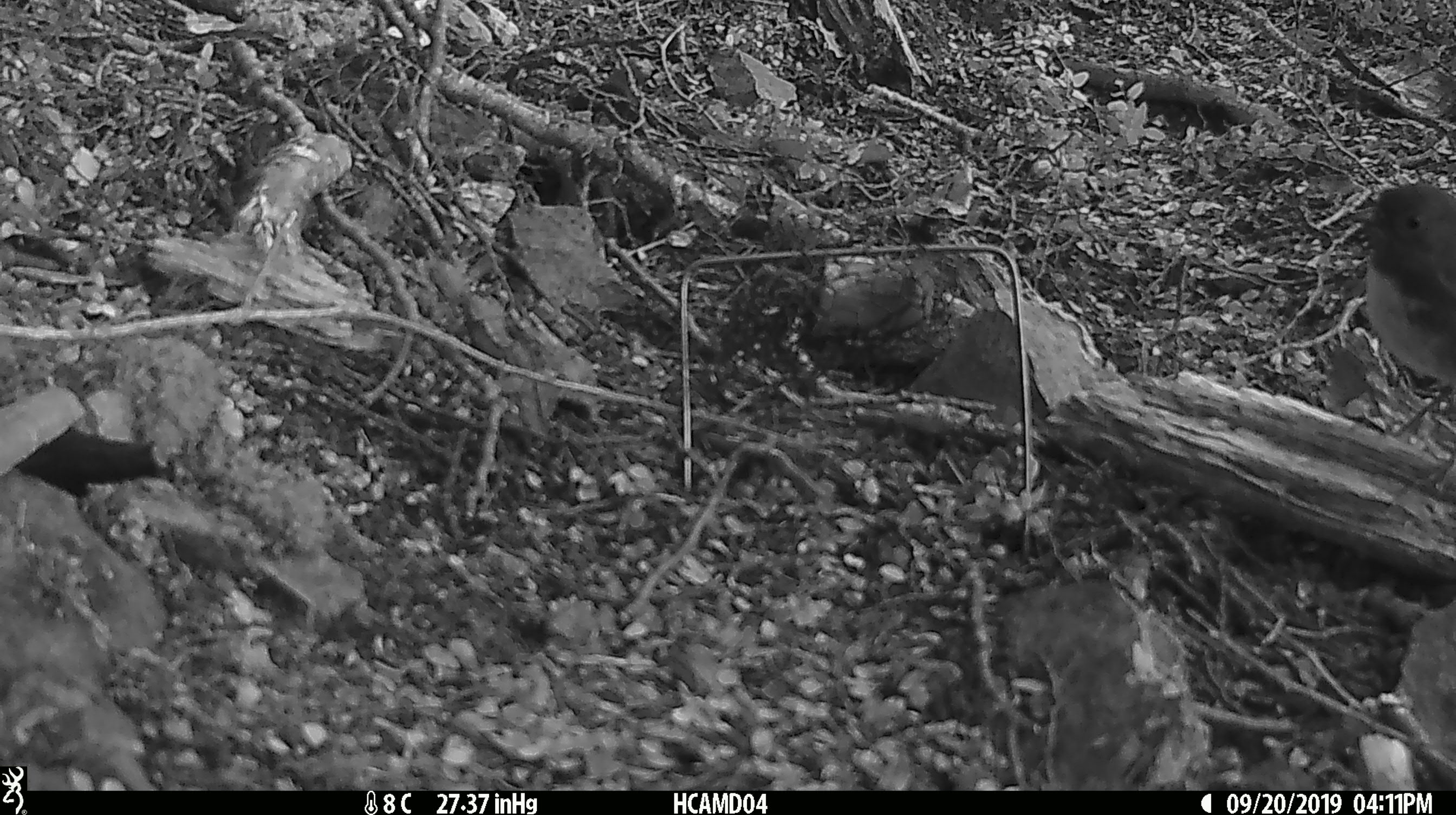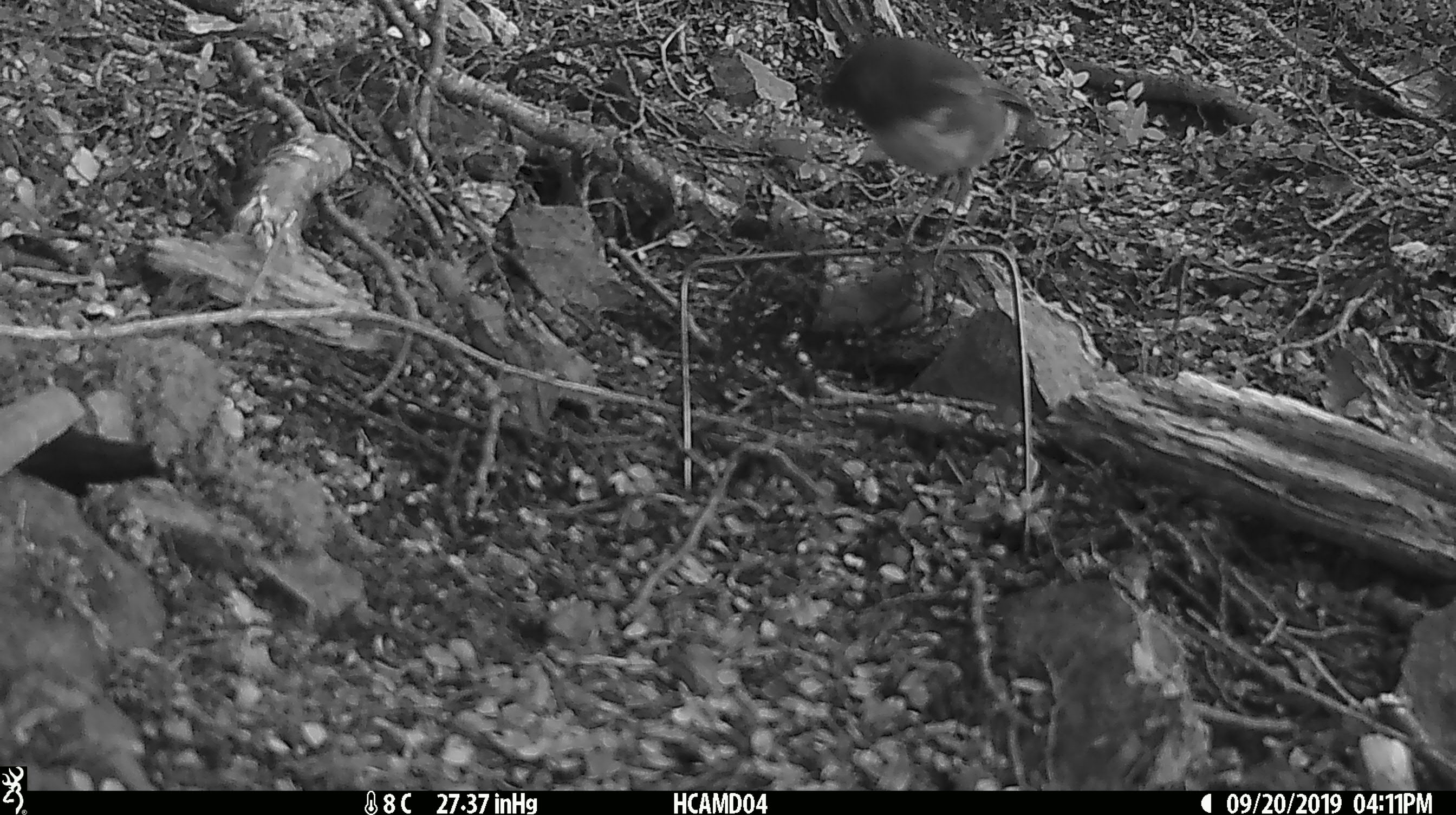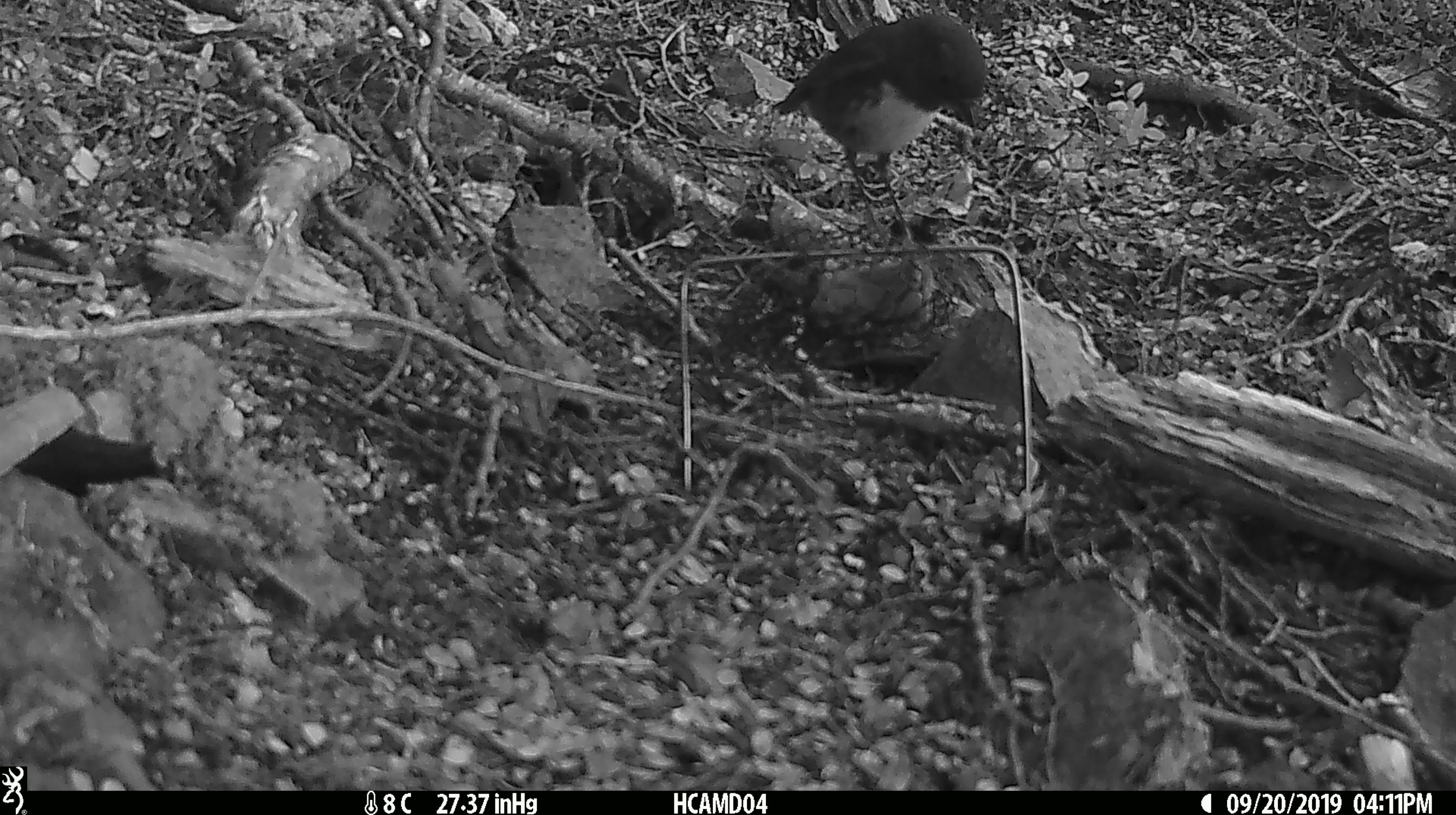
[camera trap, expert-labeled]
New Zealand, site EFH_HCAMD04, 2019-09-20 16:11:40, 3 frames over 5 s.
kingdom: Animalia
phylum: Chordata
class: Aves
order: Passeriformes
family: Petroicidae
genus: Petroica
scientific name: Petroica australis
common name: new zealand robin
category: robin